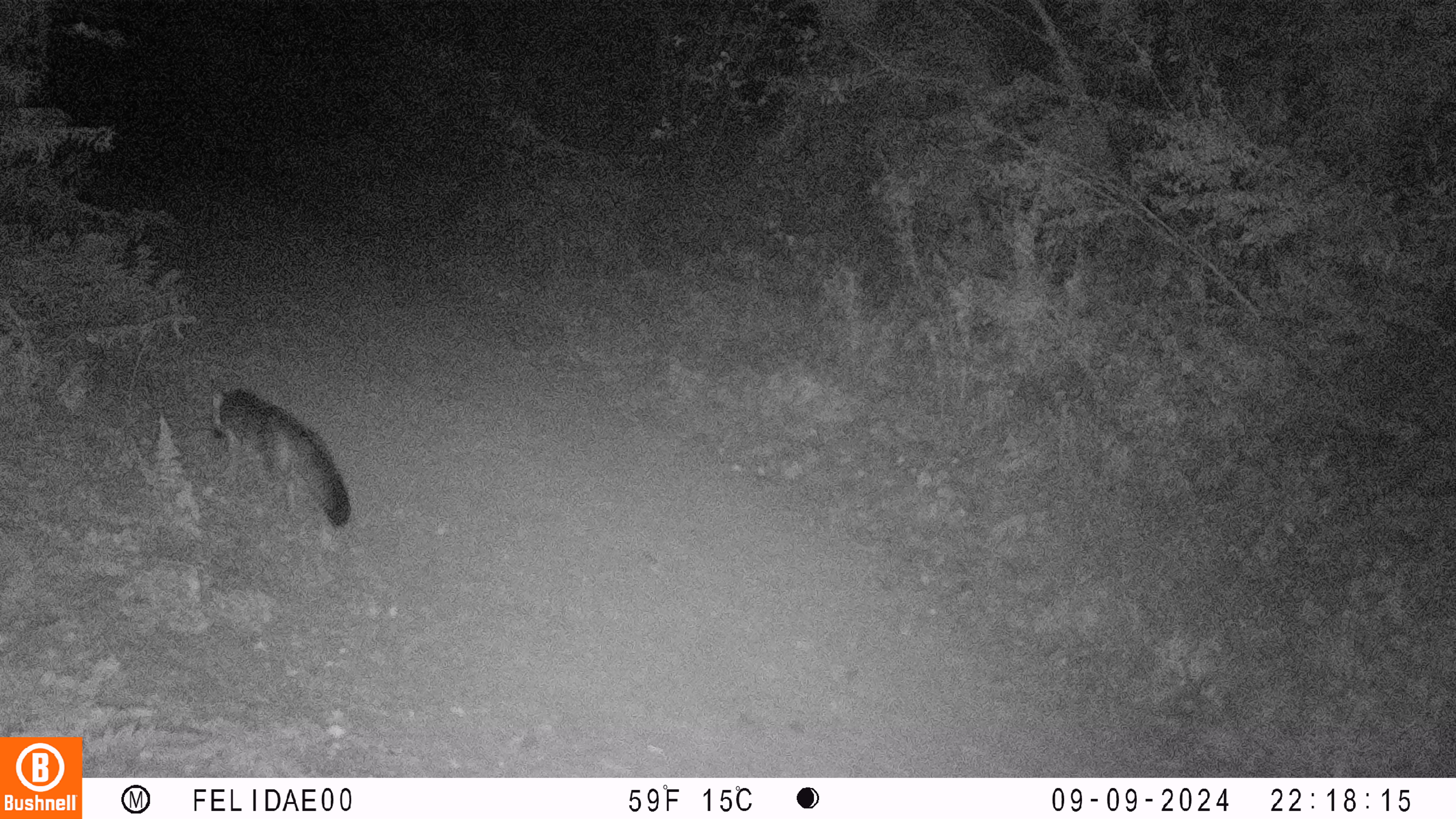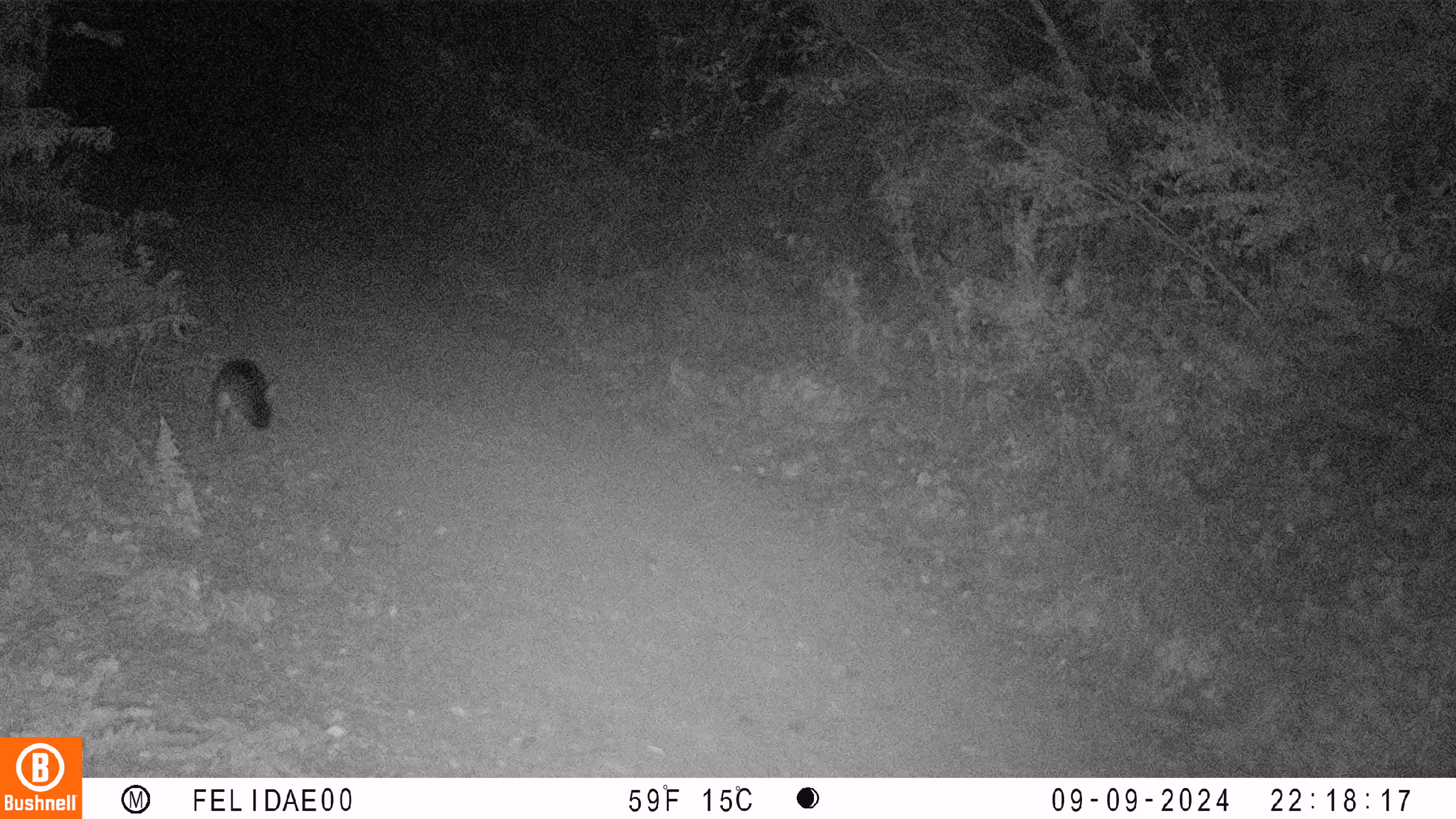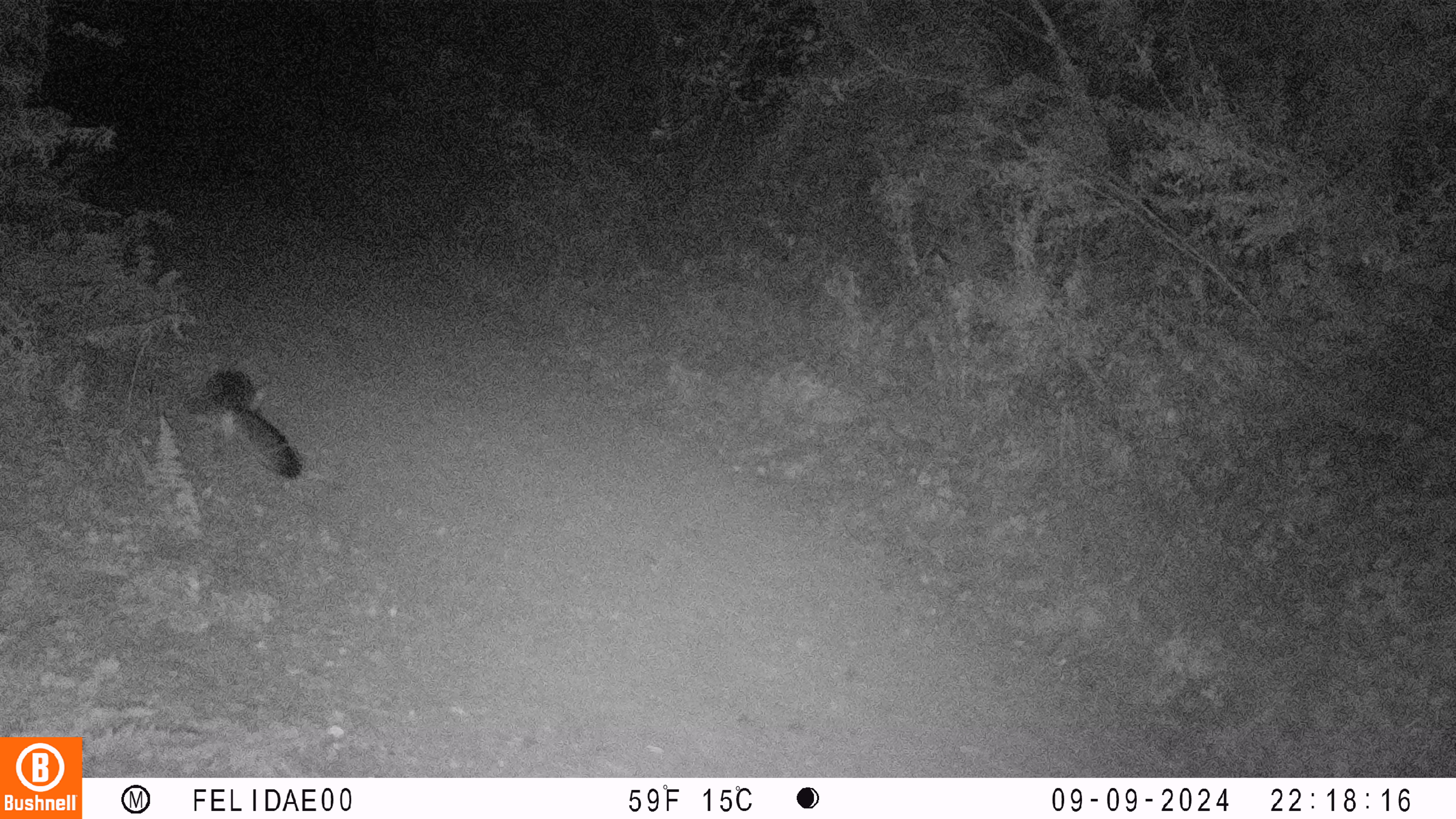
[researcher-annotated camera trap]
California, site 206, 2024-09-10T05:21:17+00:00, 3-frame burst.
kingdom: Animalia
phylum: Chordata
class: Mammalia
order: Carnivora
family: Canidae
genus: Urocyon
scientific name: Urocyon cinereoargenteus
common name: gray fox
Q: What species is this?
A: Gray fox (Urocyon cinereoargenteus).